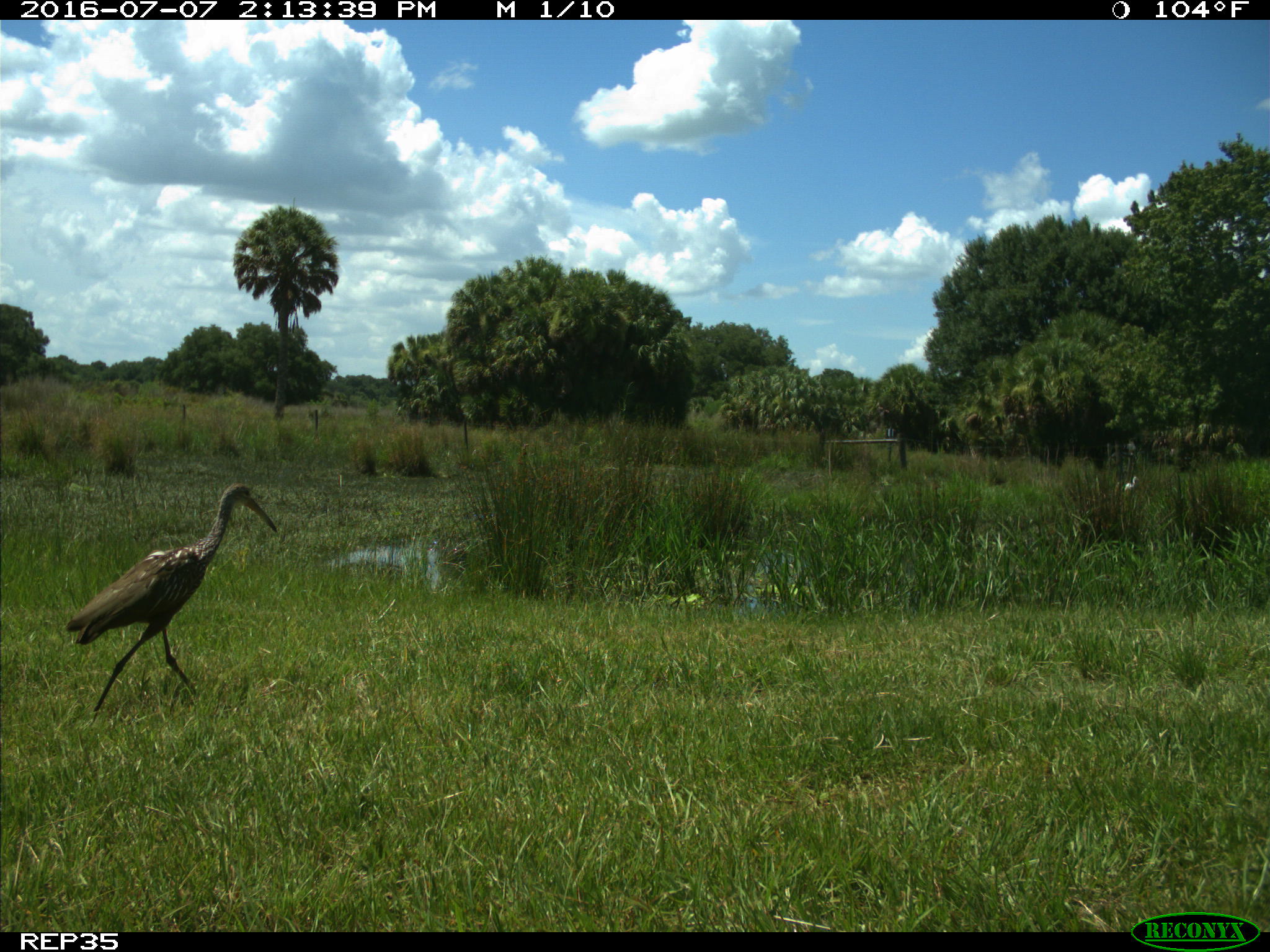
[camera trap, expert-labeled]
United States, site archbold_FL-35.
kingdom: Animalia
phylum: Chordata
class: Aves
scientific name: Aves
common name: birds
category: unidentified bird